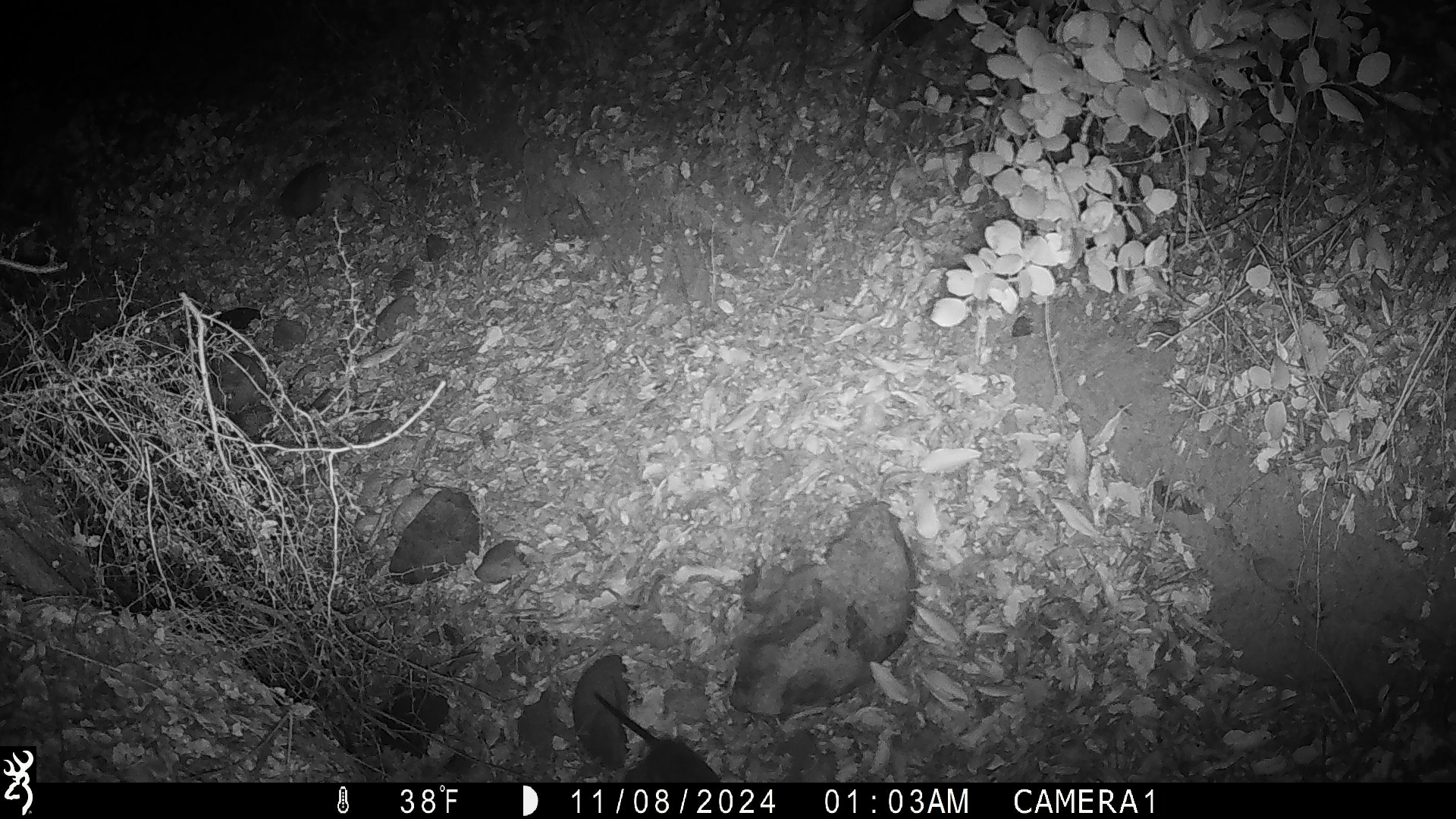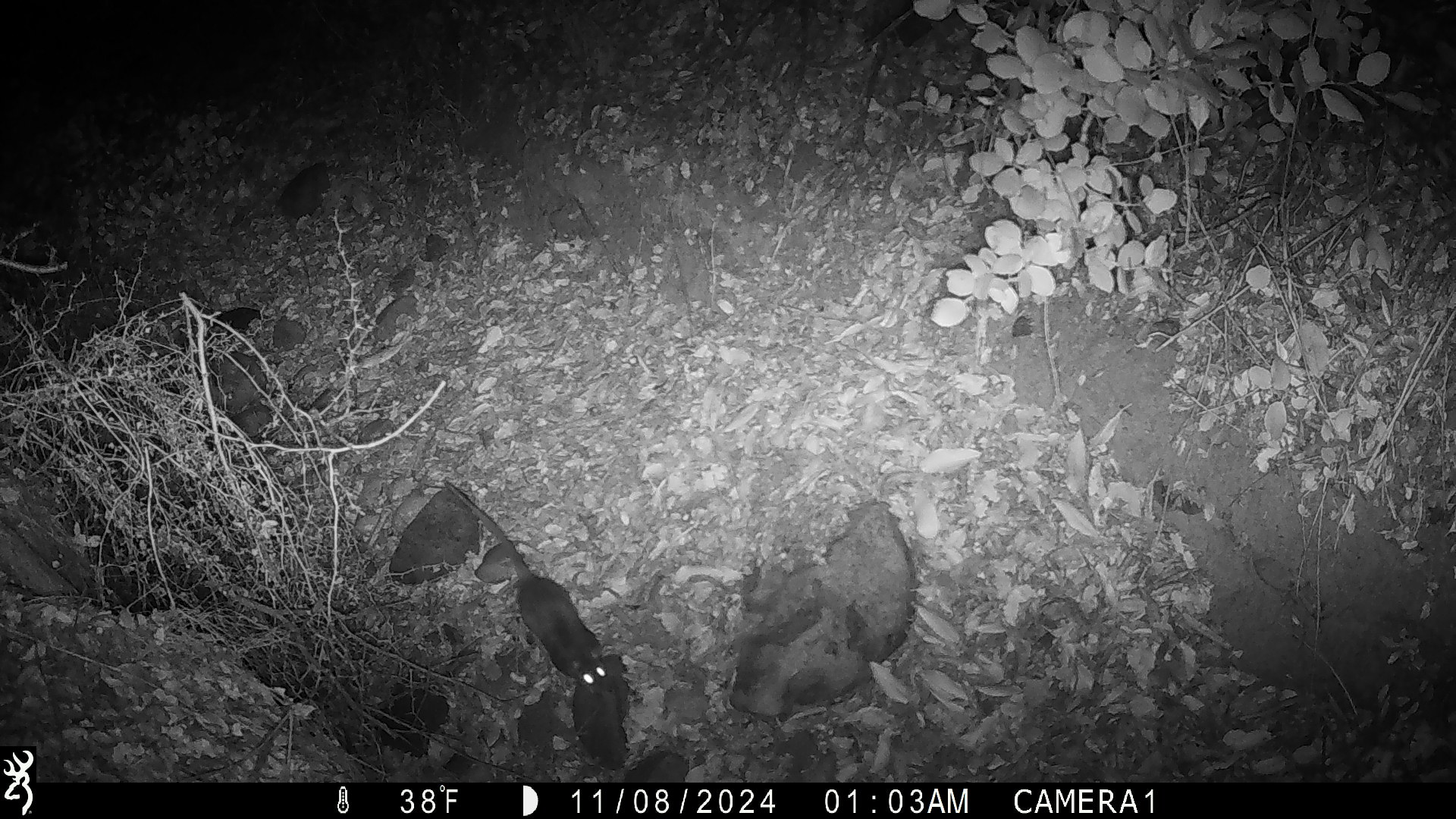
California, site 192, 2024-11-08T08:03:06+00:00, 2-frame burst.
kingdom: Animalia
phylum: Chordata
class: Mammalia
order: Rodentia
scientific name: Rodentia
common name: mouse or rat